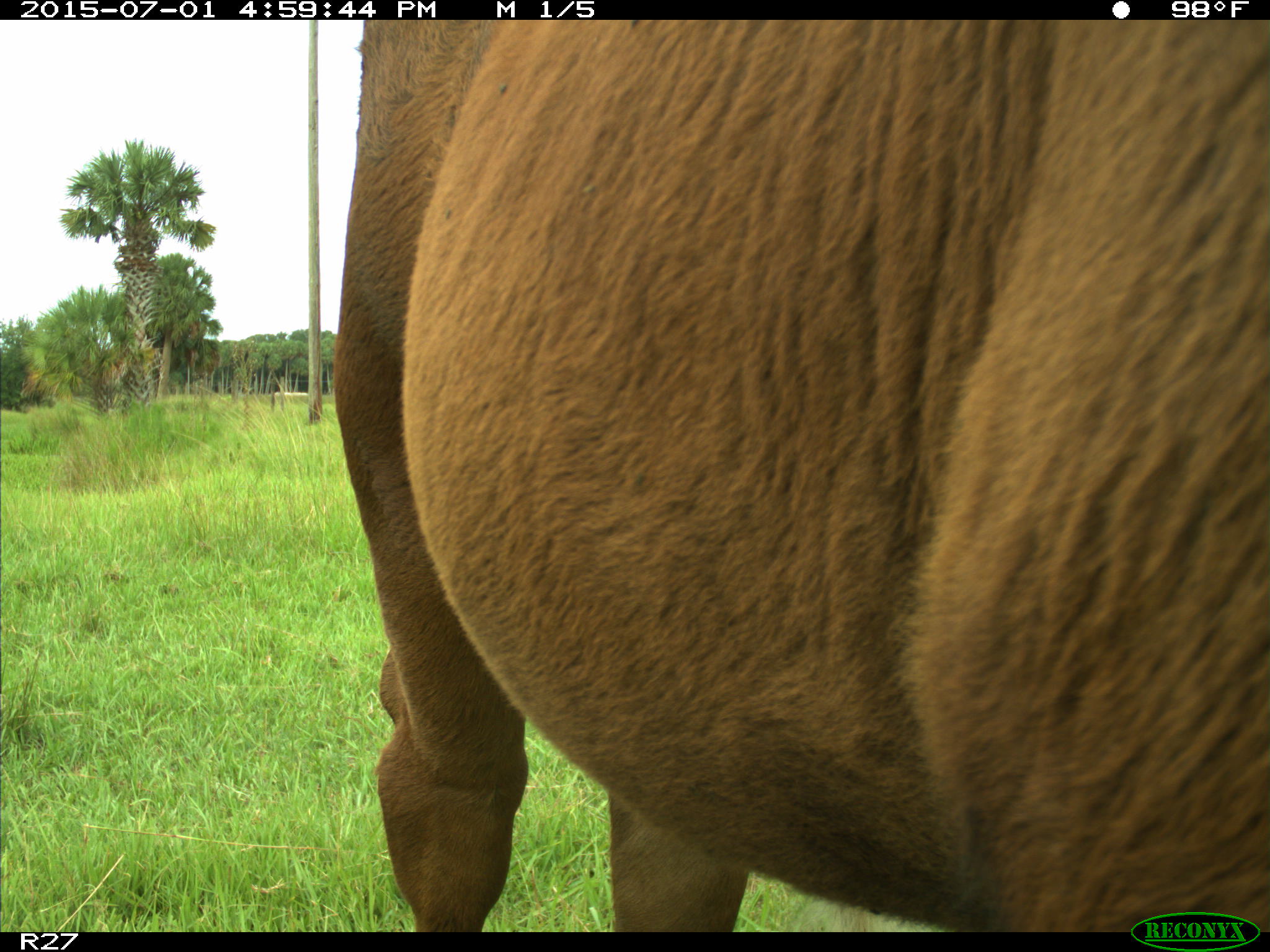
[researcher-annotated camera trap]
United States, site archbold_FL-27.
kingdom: Animalia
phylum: Chordata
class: Mammalia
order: Artiodactyla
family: Bovidae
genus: Bos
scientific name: Bos taurus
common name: domestic cow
Bos taurus (domestic cow).